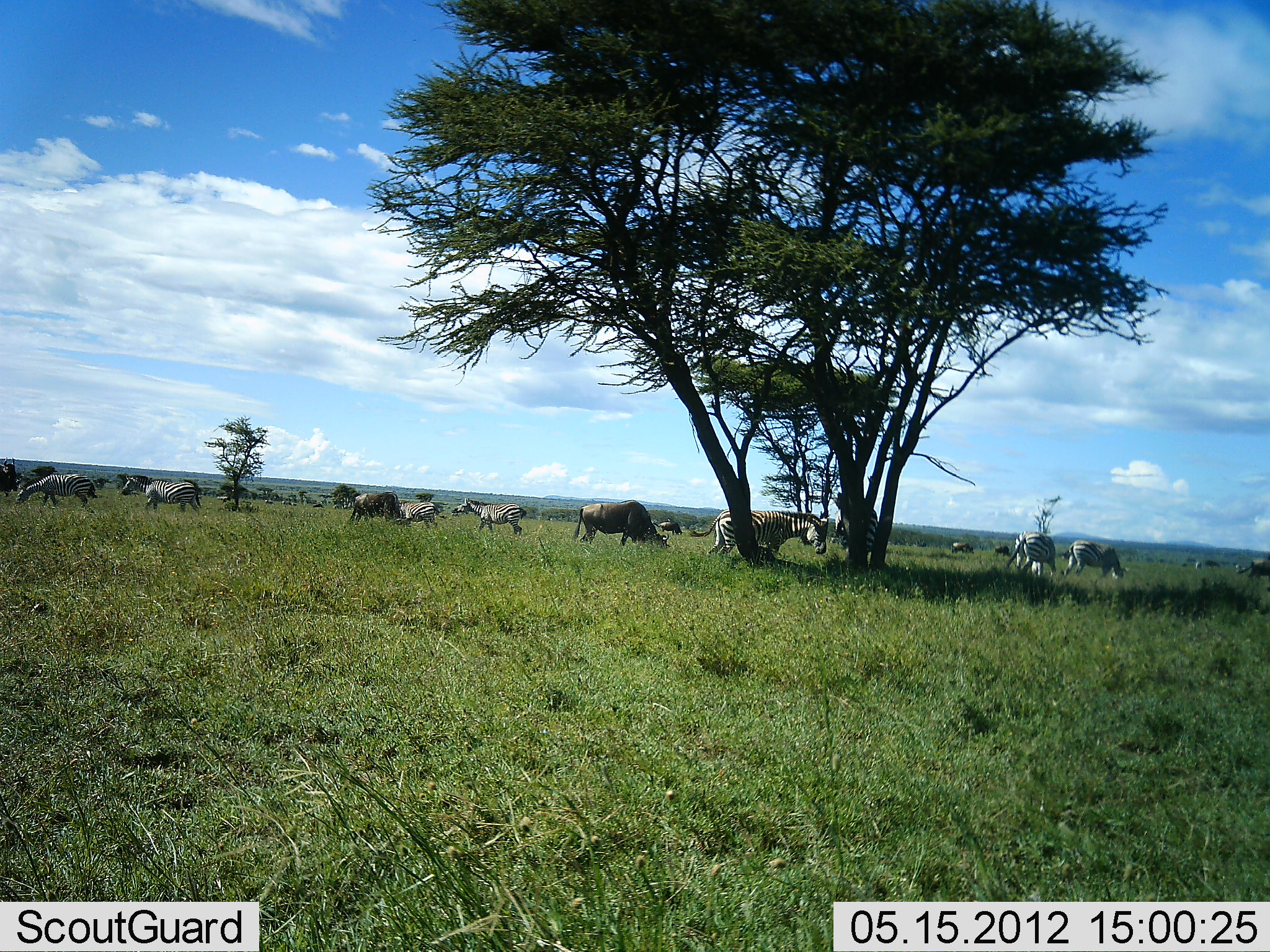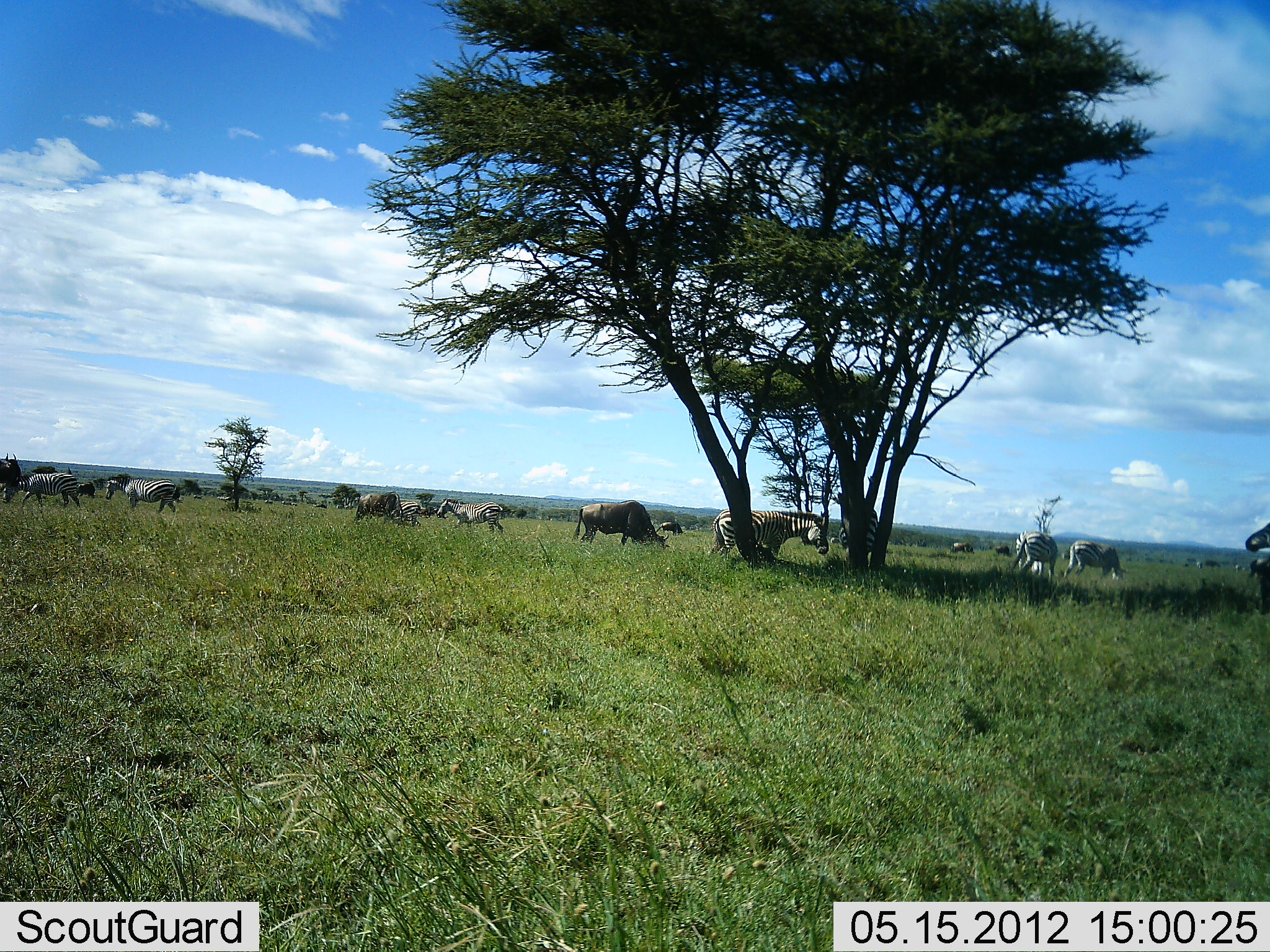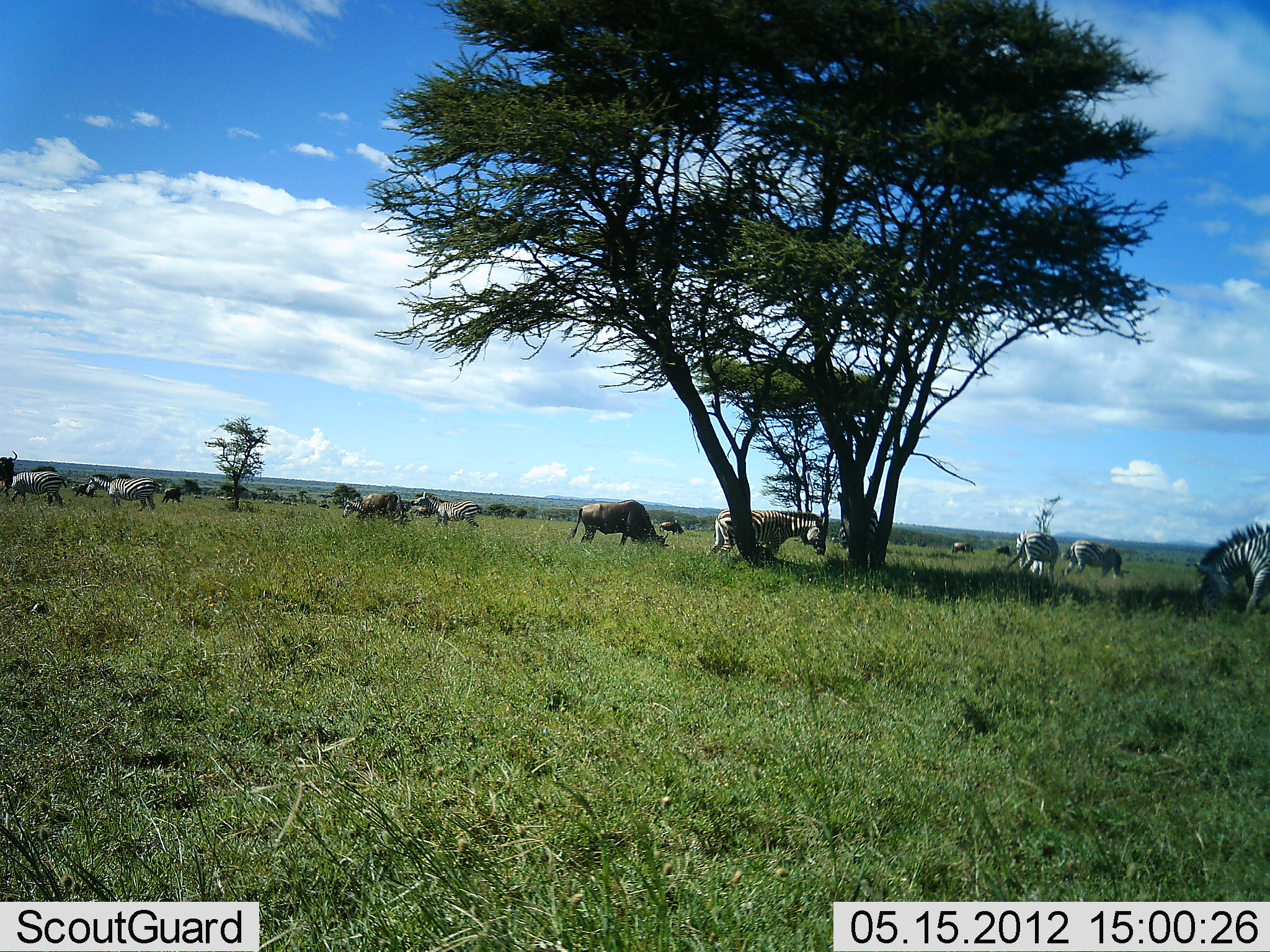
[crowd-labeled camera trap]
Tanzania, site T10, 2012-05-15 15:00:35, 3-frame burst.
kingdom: Animalia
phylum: Chordata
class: Mammalia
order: Artiodactyla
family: Bovidae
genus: Connochaetes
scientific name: Connochaetes taurinus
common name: blue wildebeest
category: wildebeest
Wildebeest (blue wildebeest) (Connochaetes taurinus), count 6. Behavior (volunteer vote fractions): standing 50%, resting 0%, moving 20%, interacting 0%. Young present (vote fraction): 0%. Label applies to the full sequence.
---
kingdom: Animalia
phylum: Chordata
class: Mammalia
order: Perissodactyla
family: Equidae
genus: Equus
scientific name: Equus quagga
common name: plains zebra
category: zebra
Zebra (plains zebra) (Equus quagga), count 8. Behavior (volunteer vote fractions): standing 20%, resting 0%, moving 70%, interacting 0%. Young present (vote fraction): 0%. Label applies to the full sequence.